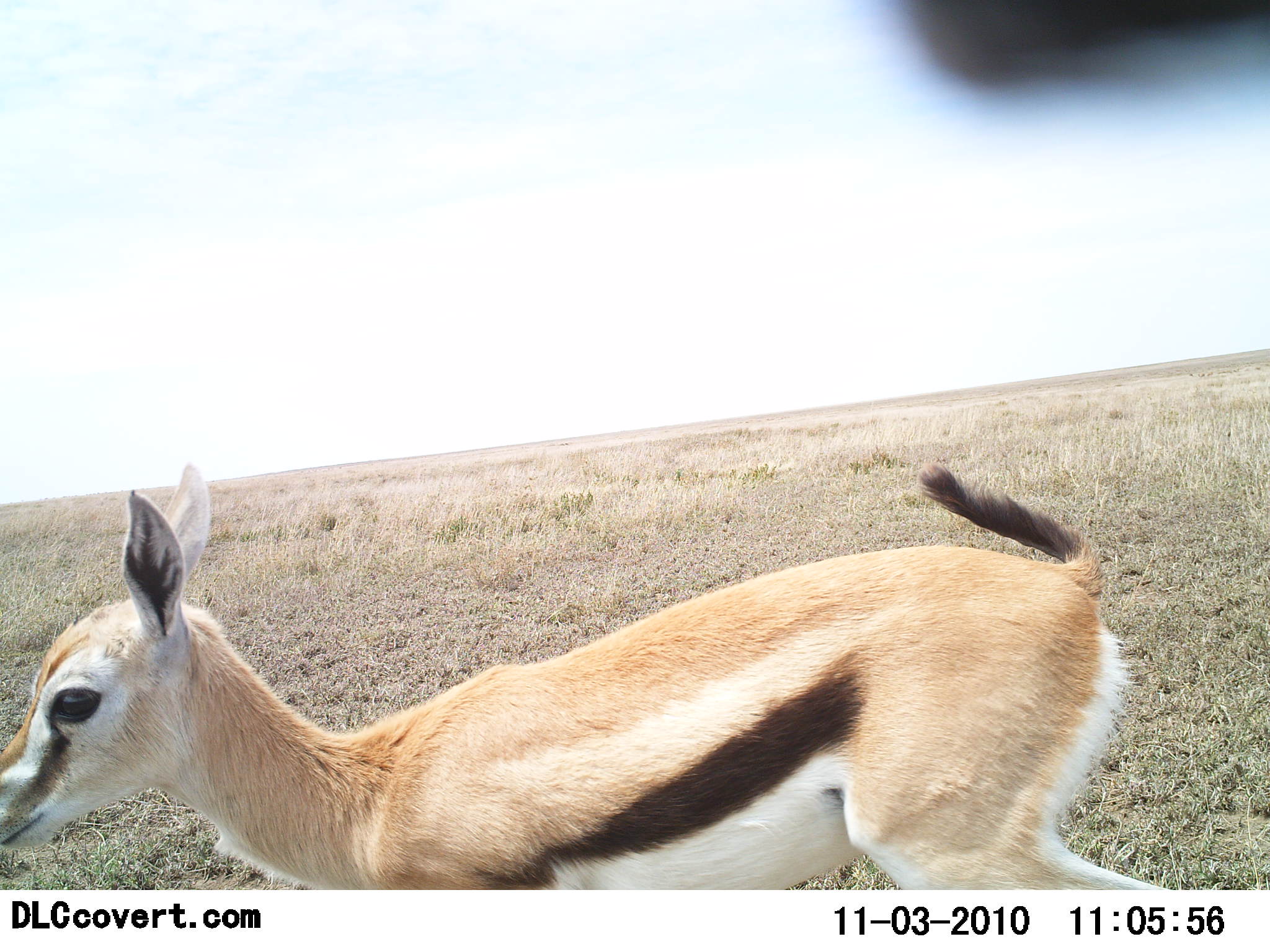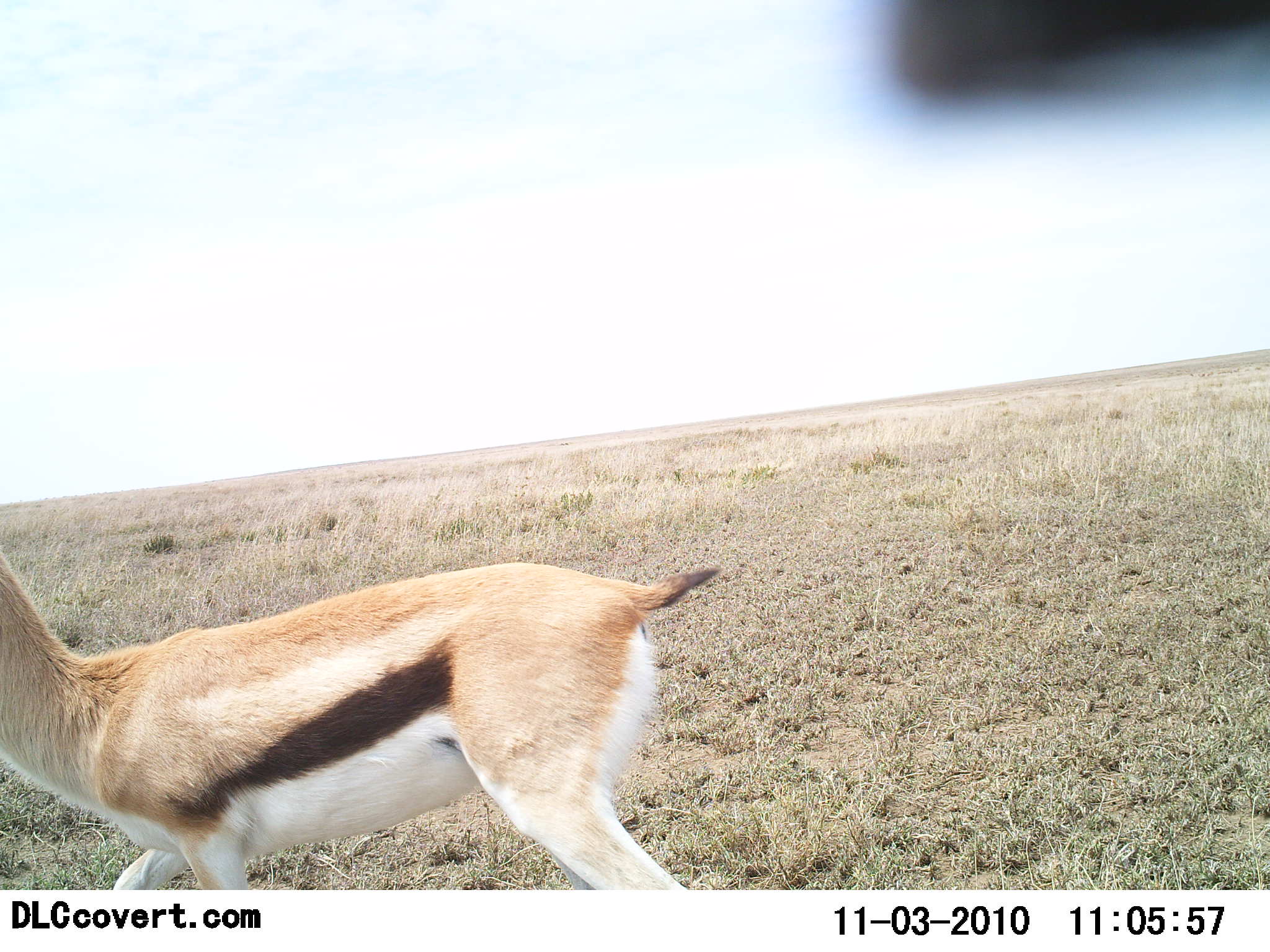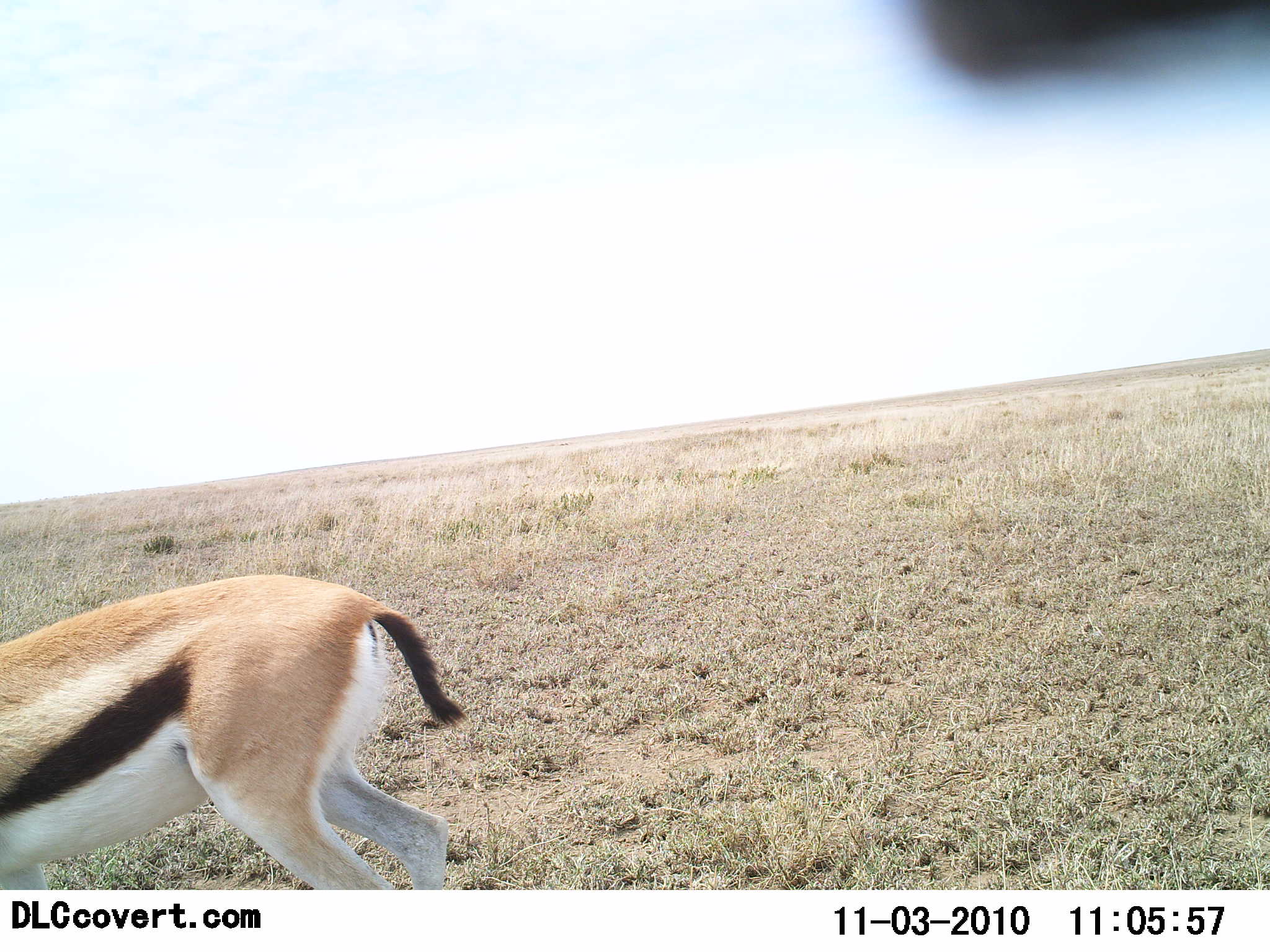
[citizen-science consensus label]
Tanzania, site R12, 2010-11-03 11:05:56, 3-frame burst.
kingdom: Animalia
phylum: Chordata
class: Mammalia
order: Artiodactyla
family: Bovidae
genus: Eudorcas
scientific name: Eudorcas thomsonii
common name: thomson's gazelle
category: gazellethomsons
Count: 1.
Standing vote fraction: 20%.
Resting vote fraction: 0%.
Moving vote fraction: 87%.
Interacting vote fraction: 0%.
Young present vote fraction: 53%.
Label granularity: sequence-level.